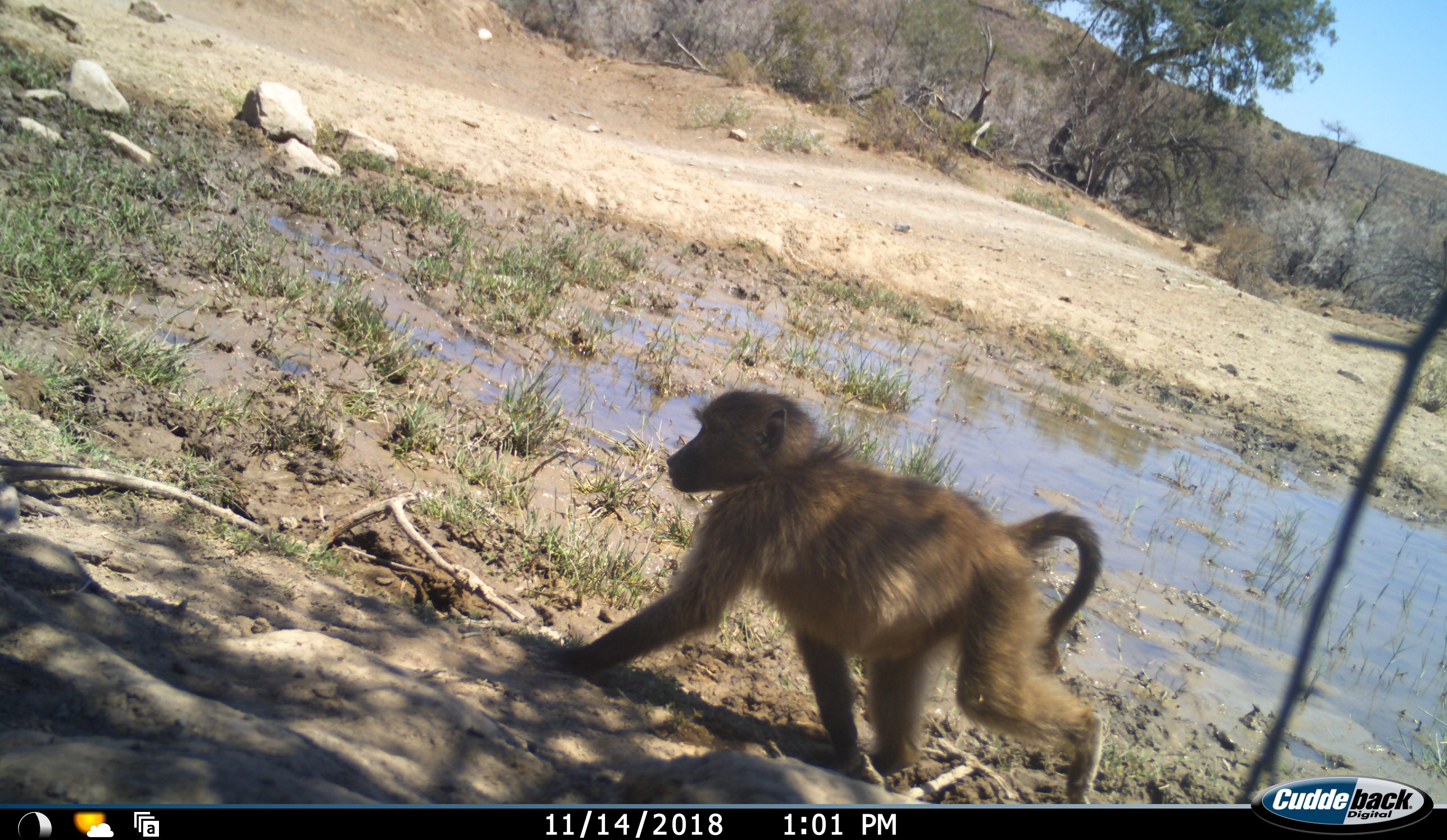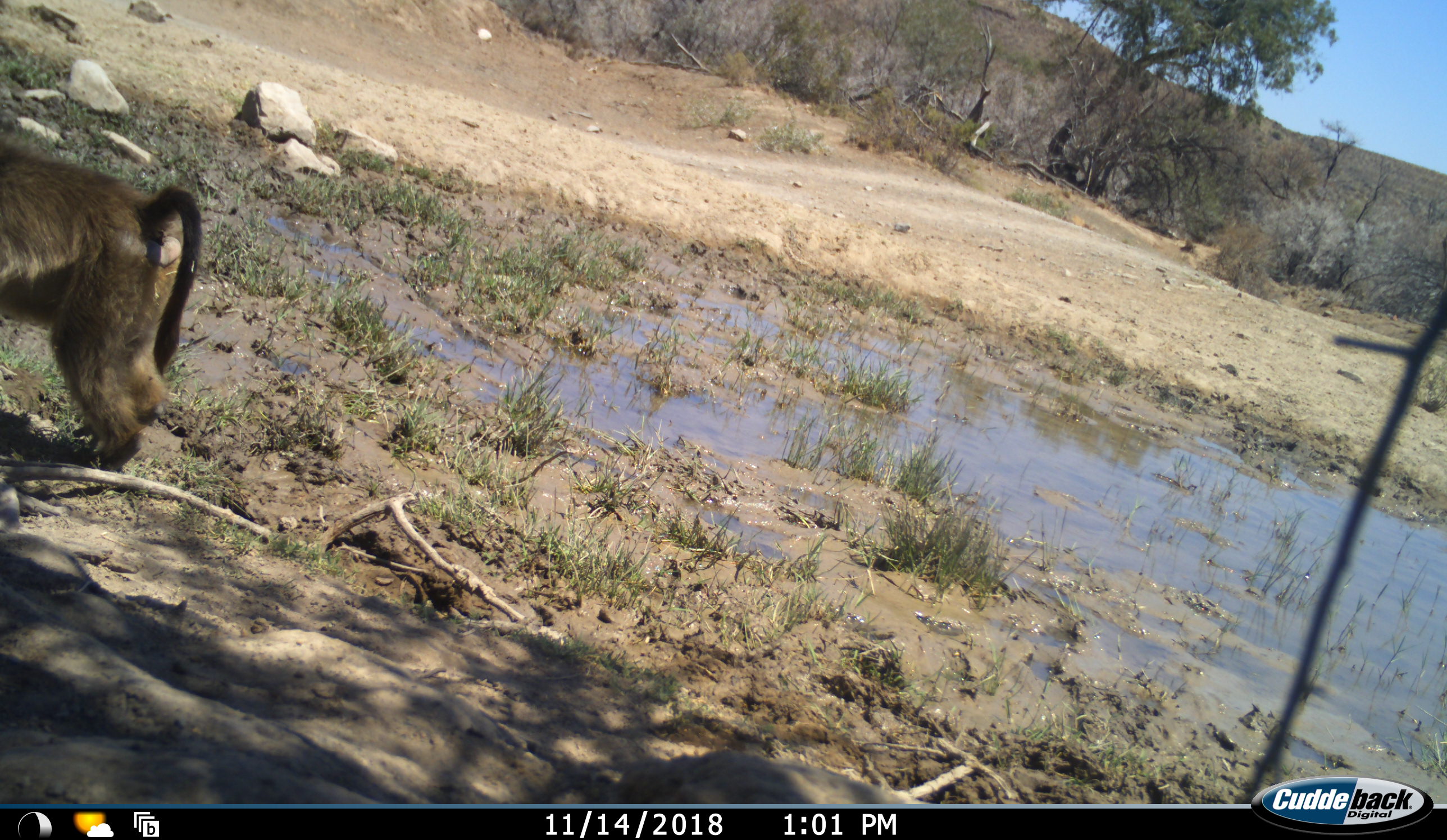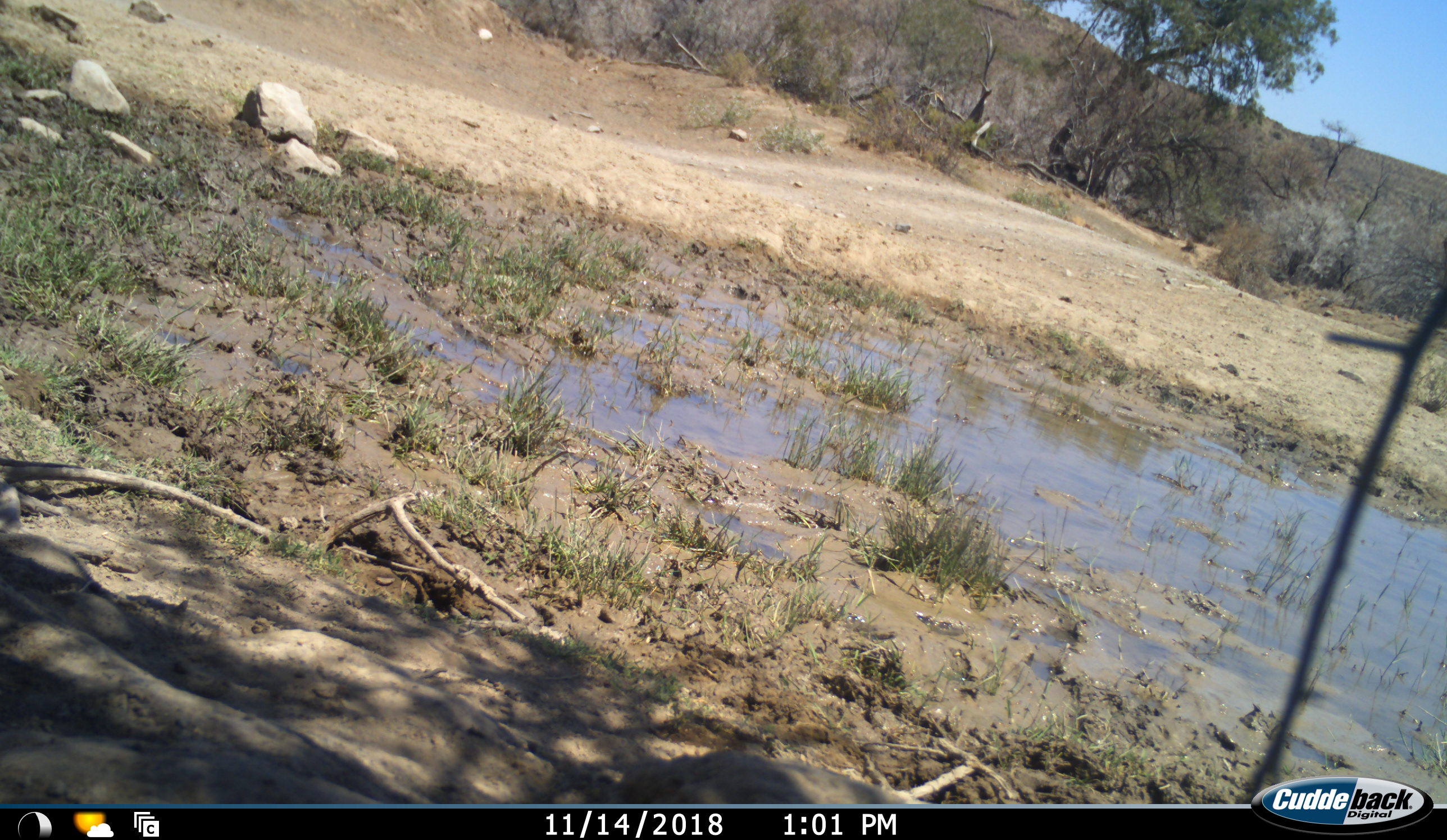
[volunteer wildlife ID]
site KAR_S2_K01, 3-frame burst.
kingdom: Animalia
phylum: Chordata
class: Mammalia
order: Primates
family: Cercopithecidae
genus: Papio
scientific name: Papio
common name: baboon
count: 1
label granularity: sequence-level